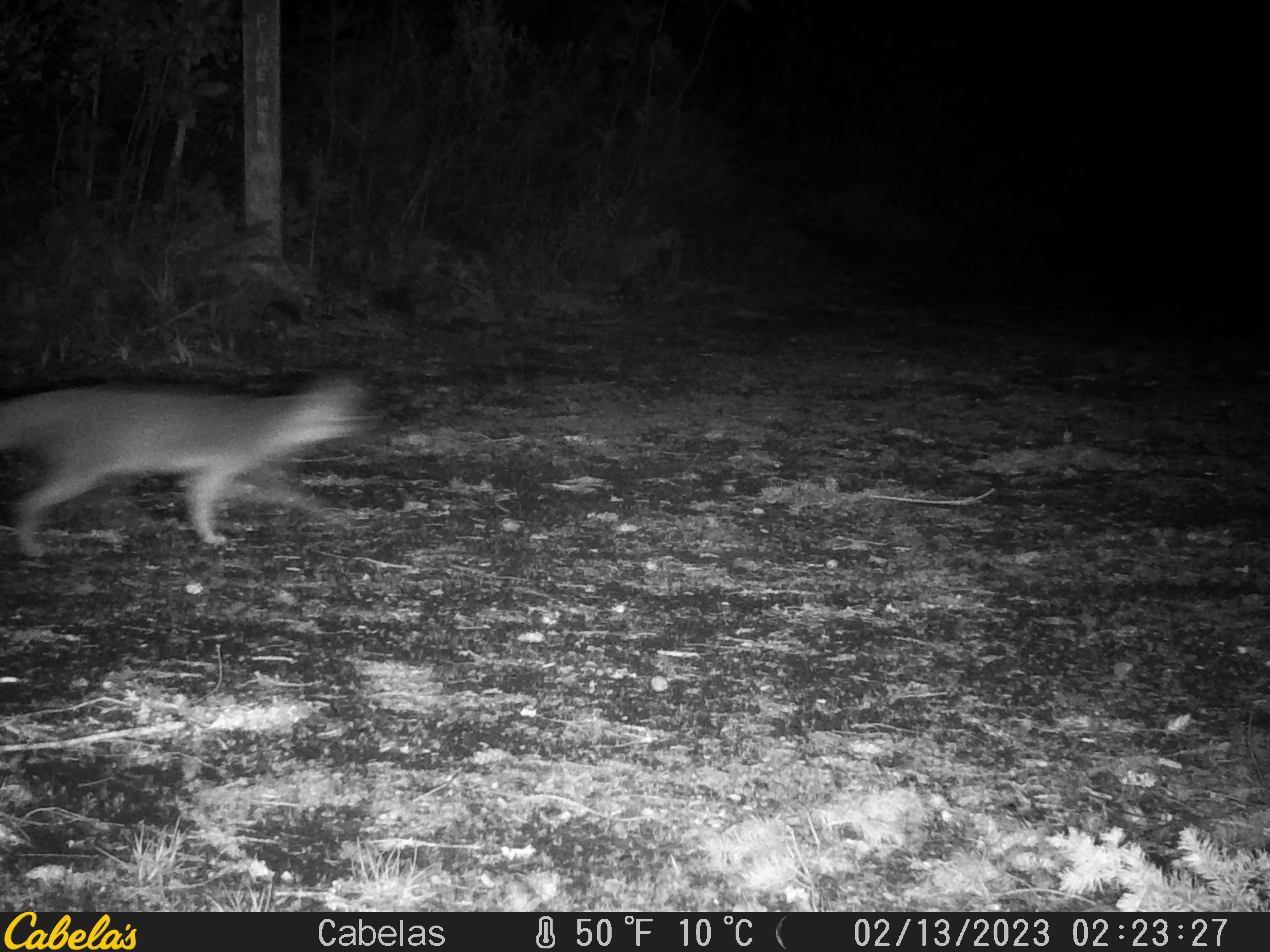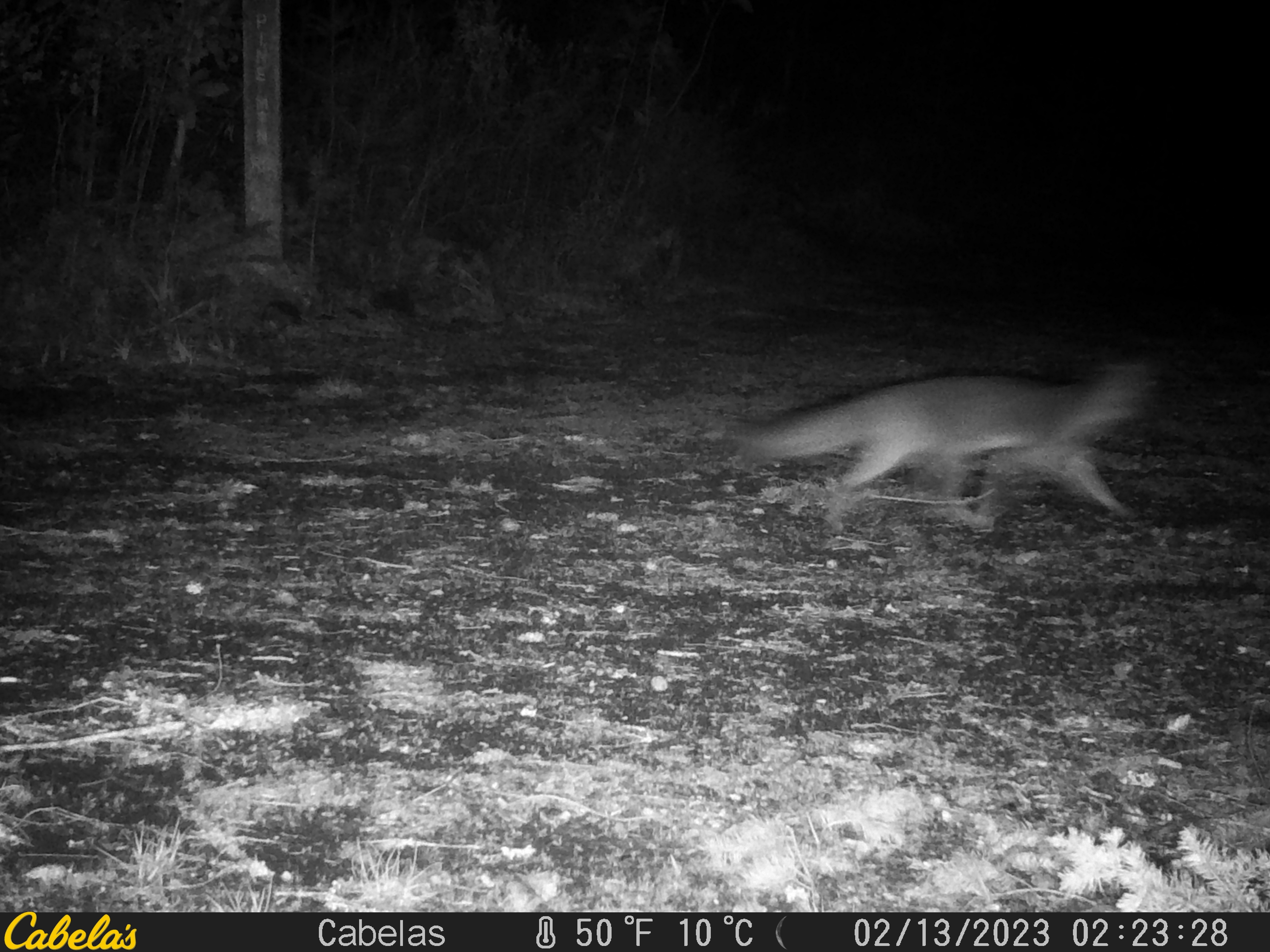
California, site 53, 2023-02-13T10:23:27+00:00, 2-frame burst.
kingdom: Animalia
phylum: Chordata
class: Mammalia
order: Carnivora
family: Canidae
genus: Urocyon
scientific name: Urocyon cinereoargenteus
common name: gray fox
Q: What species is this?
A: Gray fox (Urocyon cinereoargenteus).